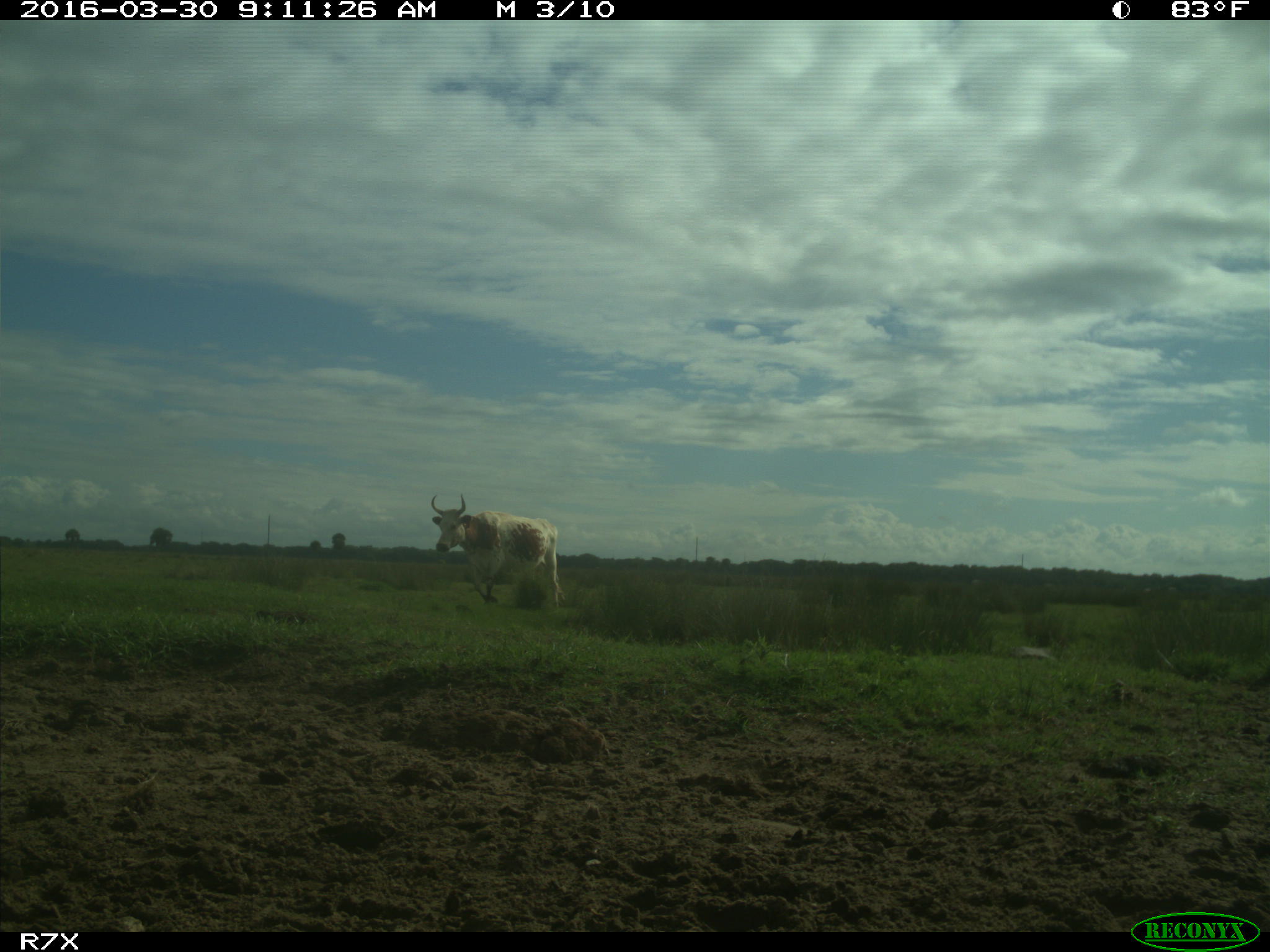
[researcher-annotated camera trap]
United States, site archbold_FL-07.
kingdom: Animalia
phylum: Chordata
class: Mammalia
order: Artiodactyla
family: Bovidae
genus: Bos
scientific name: Bos taurus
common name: domestic cow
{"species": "Bos taurus (domestic cow)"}